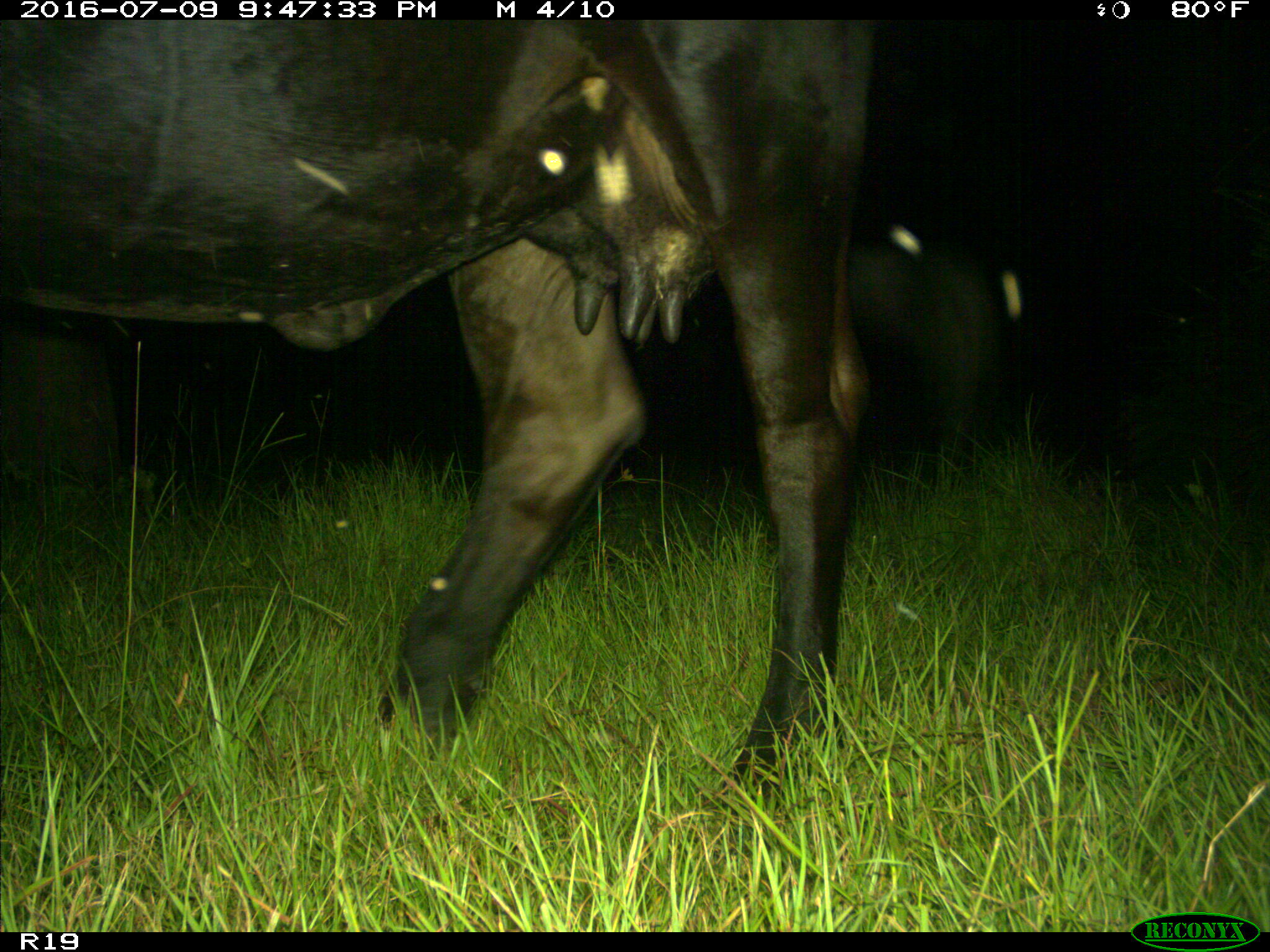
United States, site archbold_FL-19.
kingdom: Animalia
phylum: Chordata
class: Mammalia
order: Artiodactyla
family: Bovidae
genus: Bos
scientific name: Bos taurus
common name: domestic cow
Bos taurus (domestic cow).